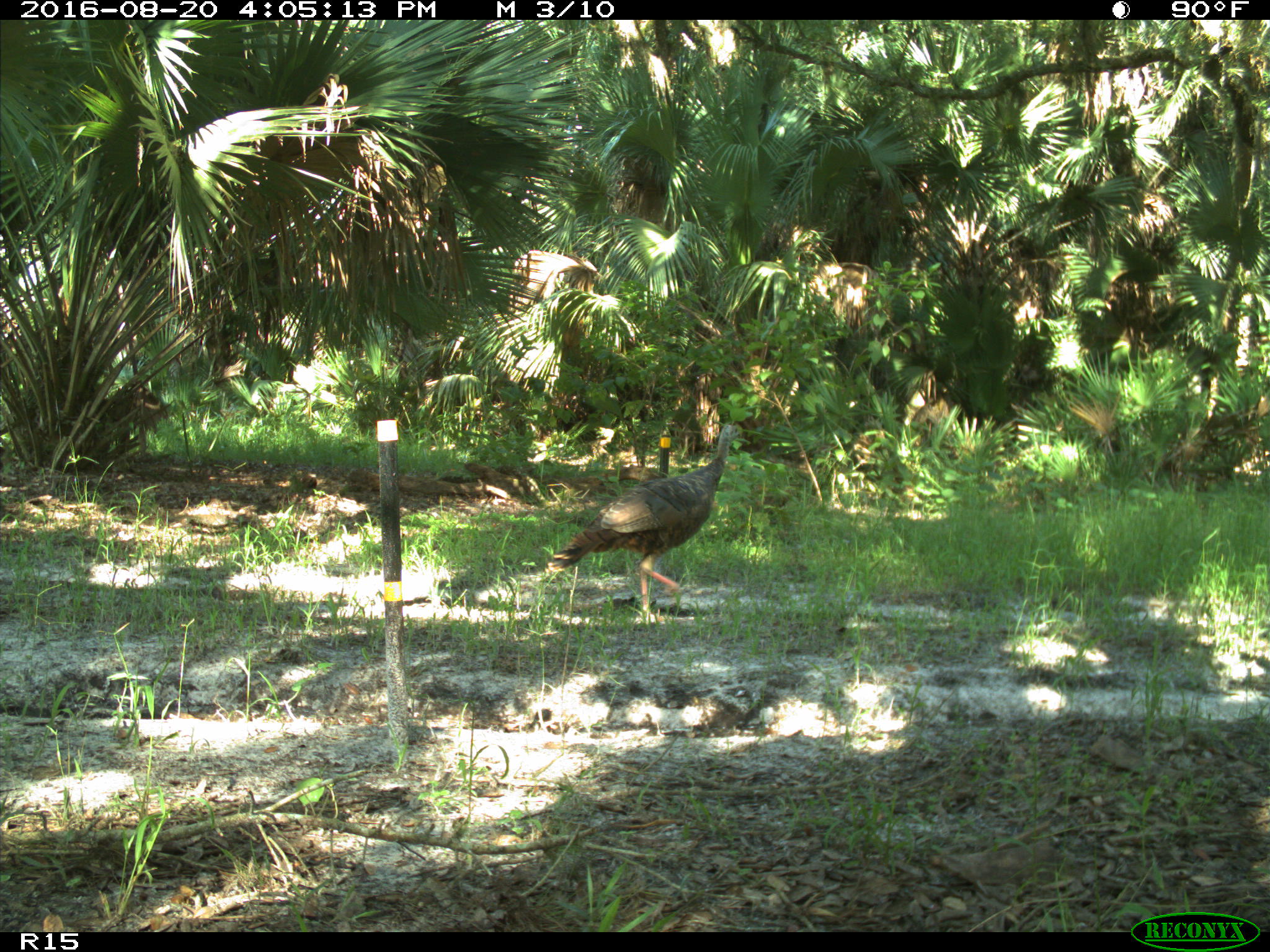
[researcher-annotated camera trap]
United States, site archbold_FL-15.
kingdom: Animalia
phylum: Chordata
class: Aves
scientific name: Aves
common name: birds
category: unidentified bird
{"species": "unidentified bird (birds) (Aves)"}